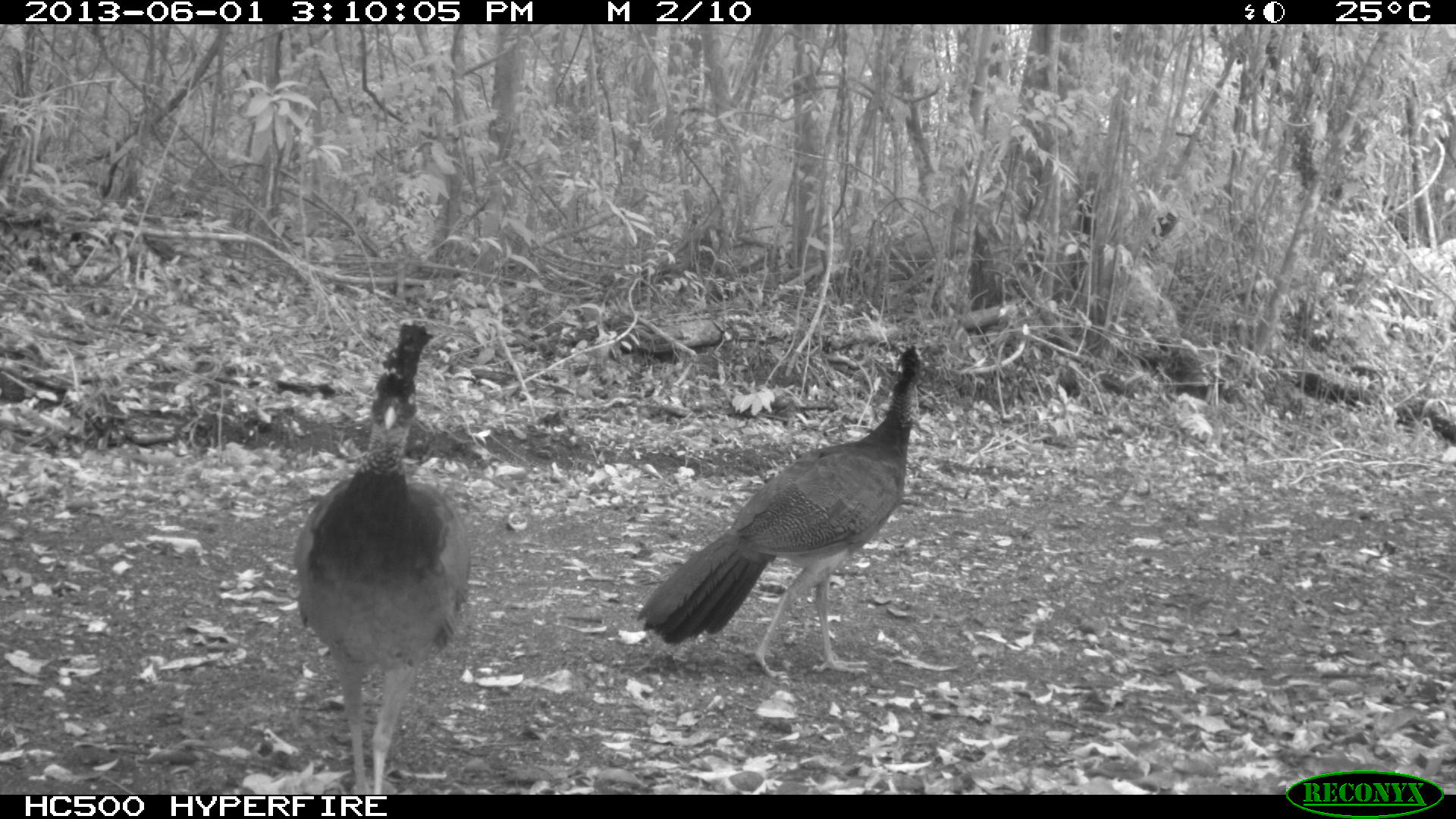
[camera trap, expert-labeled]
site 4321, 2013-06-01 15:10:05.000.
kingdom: Animalia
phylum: Chordata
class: Aves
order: Galliformes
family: Cracidae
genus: Crax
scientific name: Crax rubra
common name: great curassow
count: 2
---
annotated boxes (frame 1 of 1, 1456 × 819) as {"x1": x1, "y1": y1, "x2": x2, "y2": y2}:
crax rubra: {"x1": 638, "y1": 344, "x2": 922, "y2": 681}; {"x1": 293, "y1": 317, "x2": 468, "y2": 794}